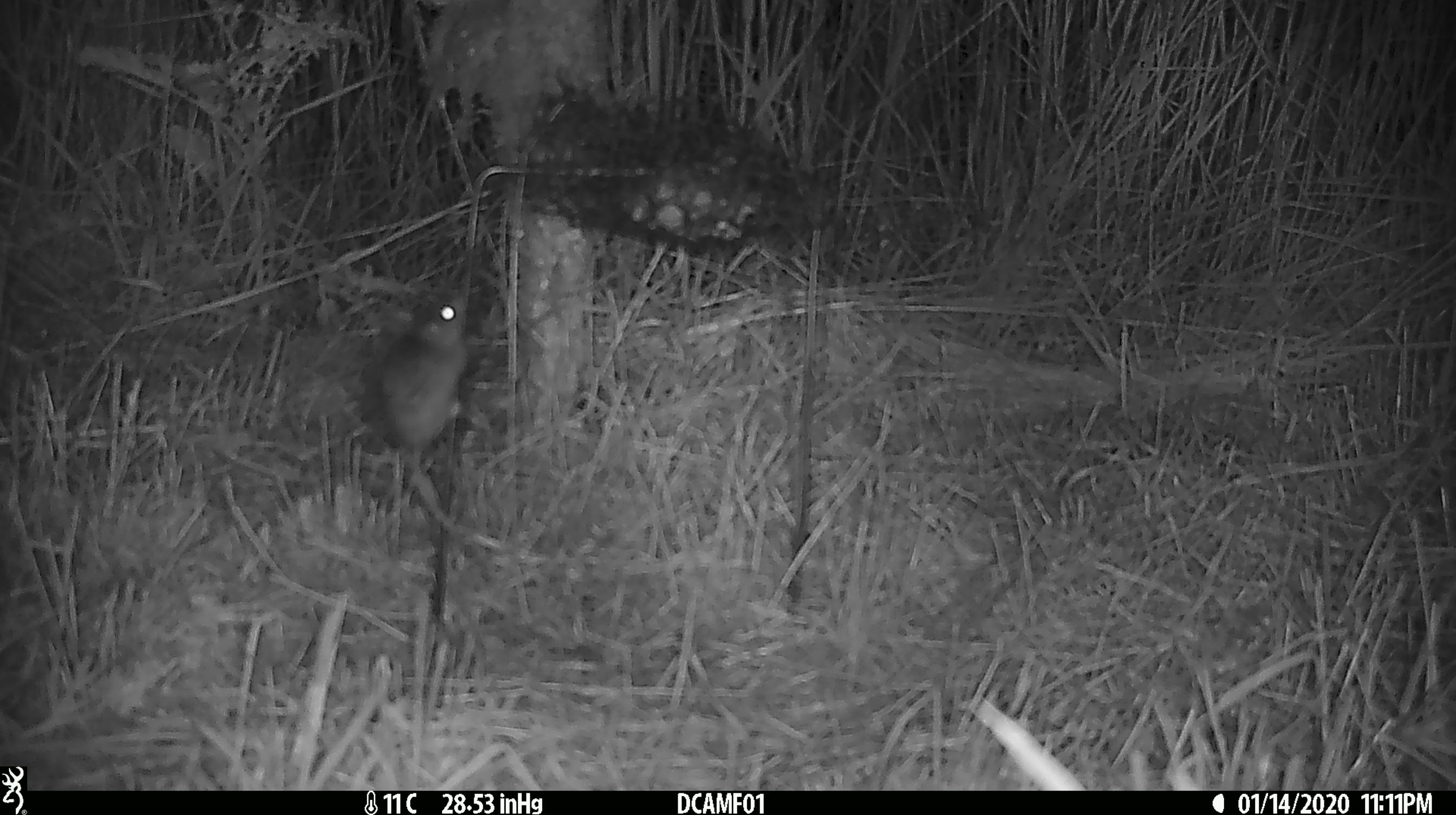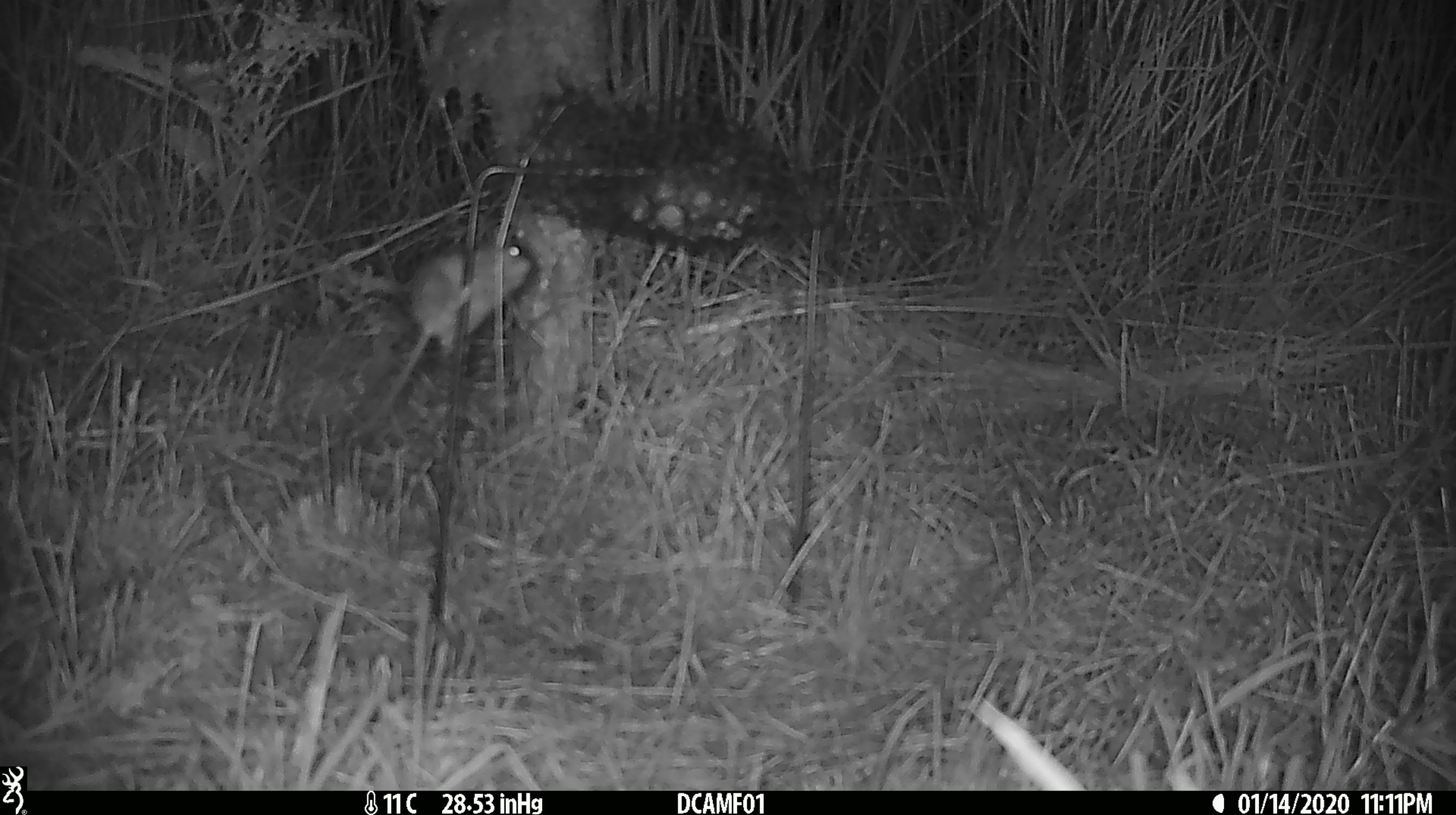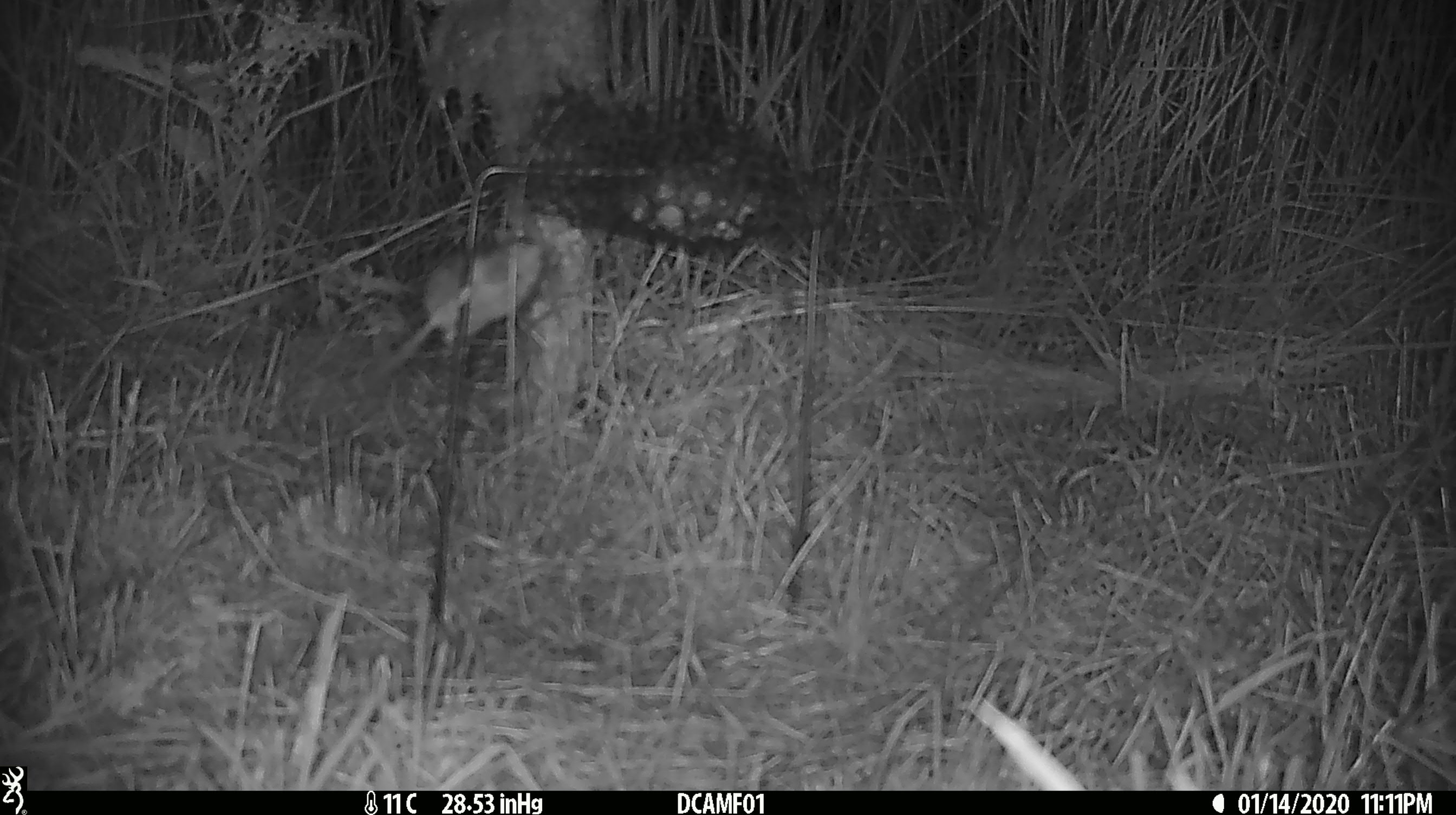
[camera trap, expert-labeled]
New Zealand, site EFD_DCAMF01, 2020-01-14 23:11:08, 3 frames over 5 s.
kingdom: Animalia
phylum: Chordata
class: Mammalia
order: Rodentia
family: Muridae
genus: Mus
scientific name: Mus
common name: mouse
Mouse (Mus).